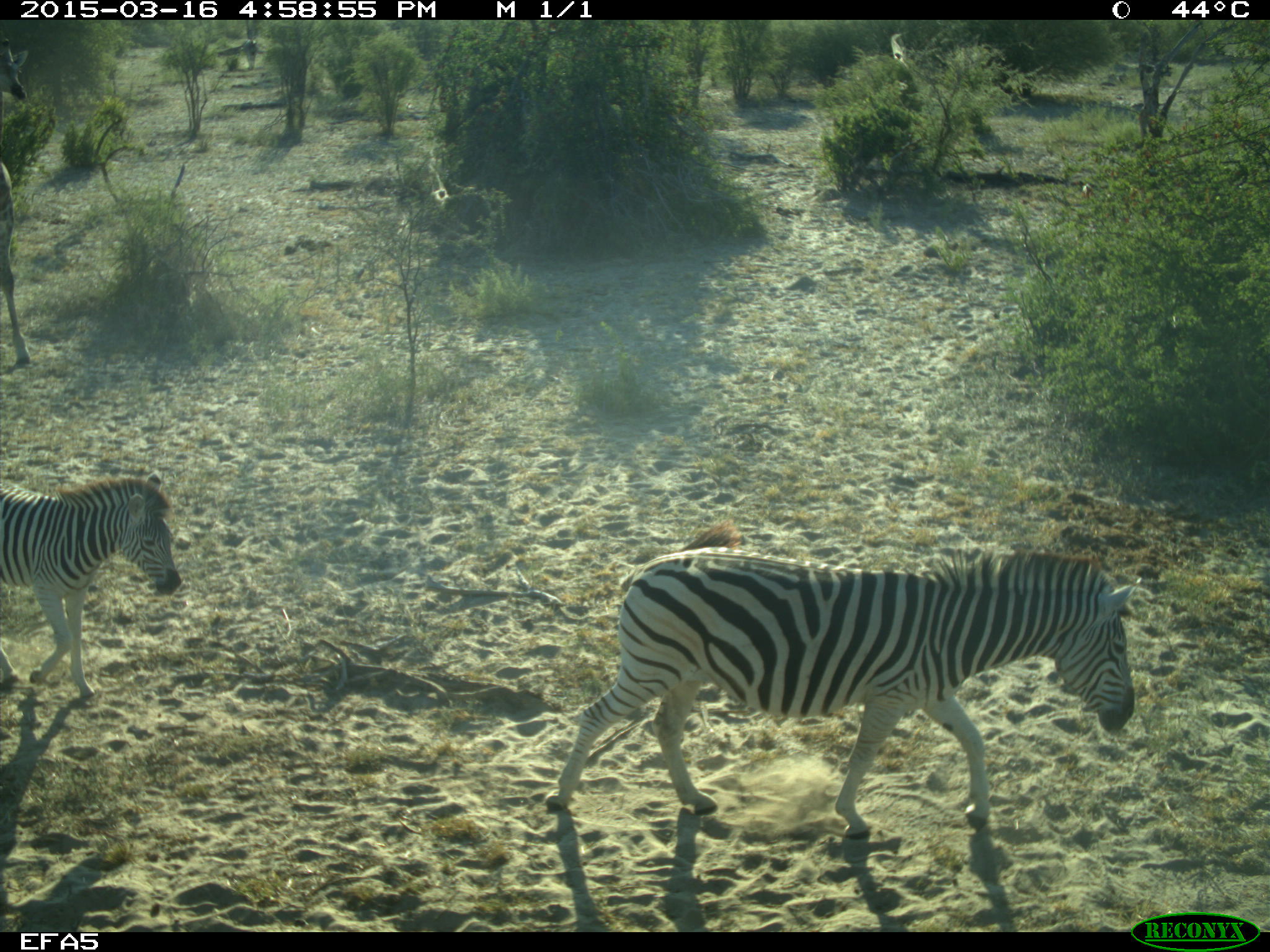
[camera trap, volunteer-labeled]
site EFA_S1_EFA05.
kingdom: Animalia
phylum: Chordata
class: Mammalia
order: Perissodactyla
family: Equidae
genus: Equus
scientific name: Equus quagga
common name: plains zebra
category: zebraplains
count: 2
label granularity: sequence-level